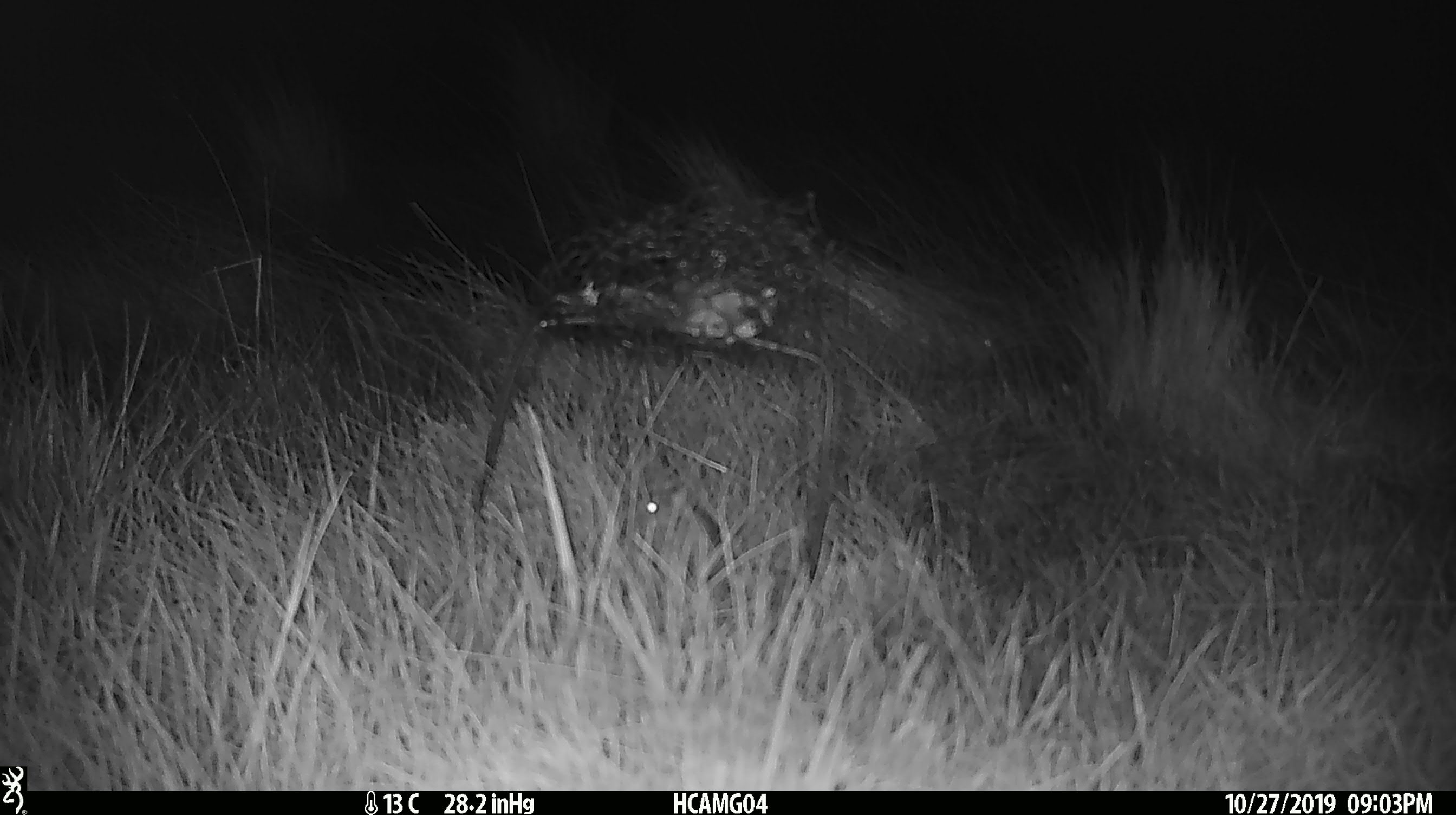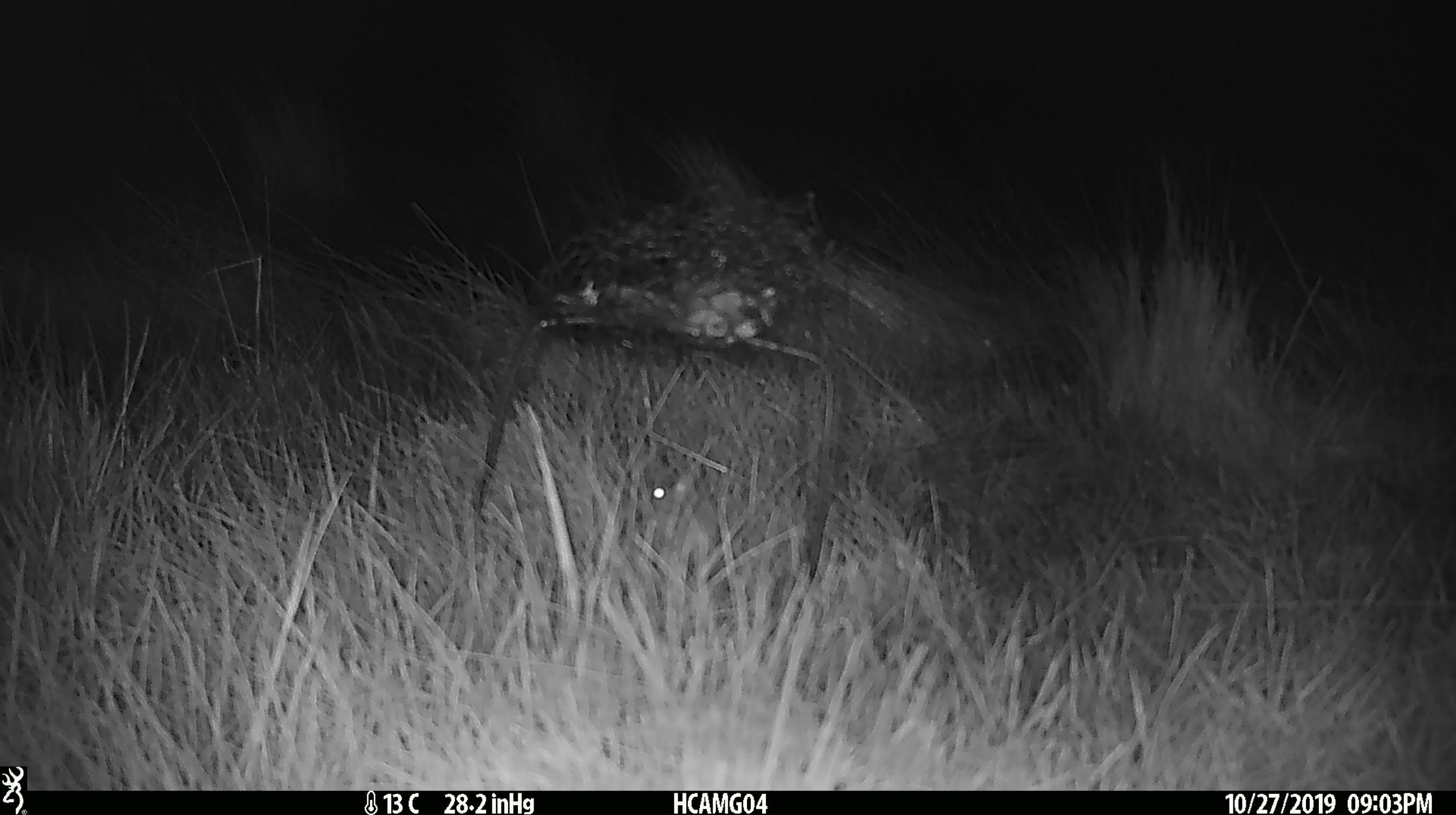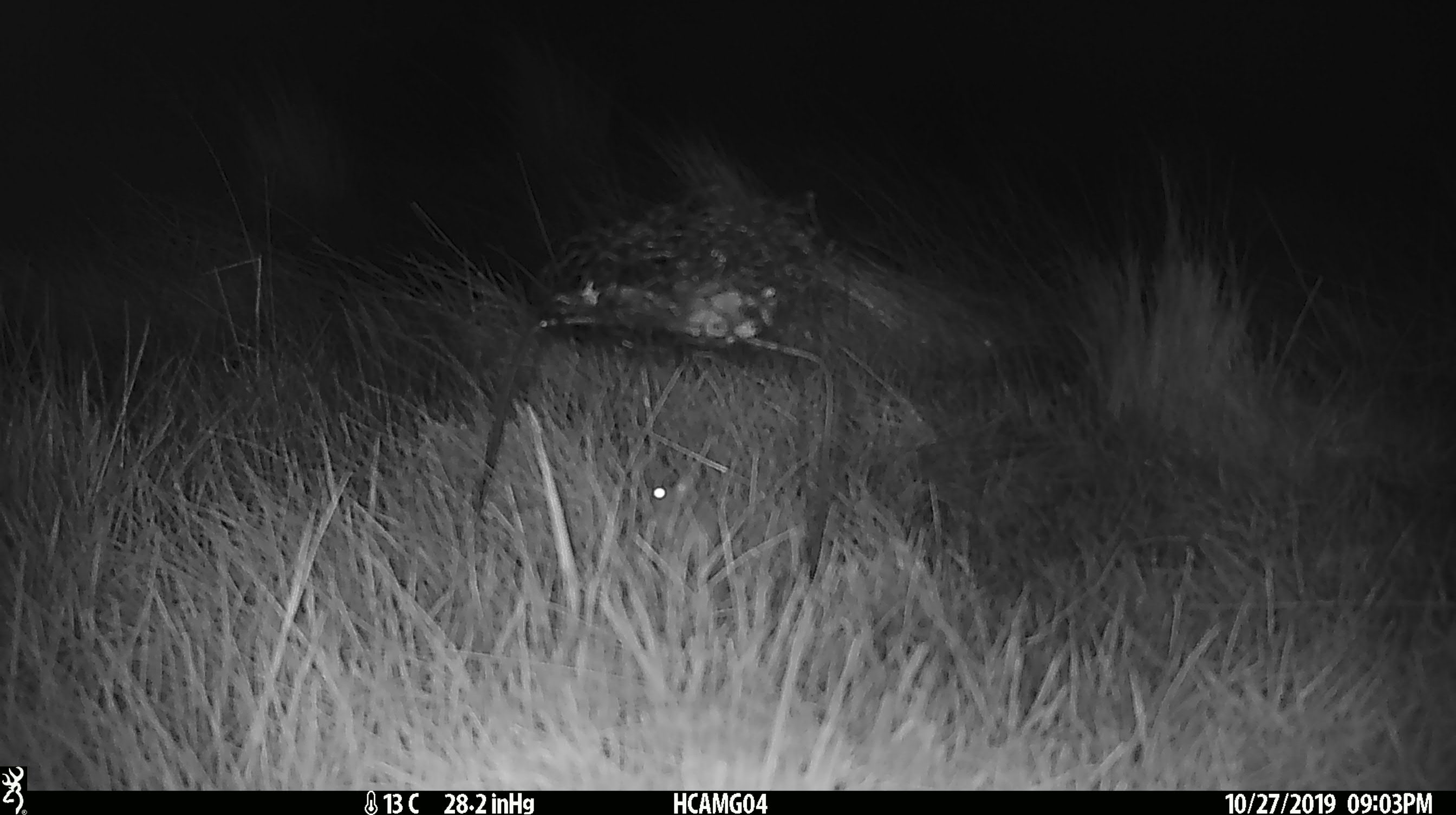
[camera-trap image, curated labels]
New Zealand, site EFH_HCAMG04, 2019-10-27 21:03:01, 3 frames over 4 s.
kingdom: Animalia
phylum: Chordata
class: Mammalia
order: Rodentia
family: Muridae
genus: Mus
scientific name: Mus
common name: mouse